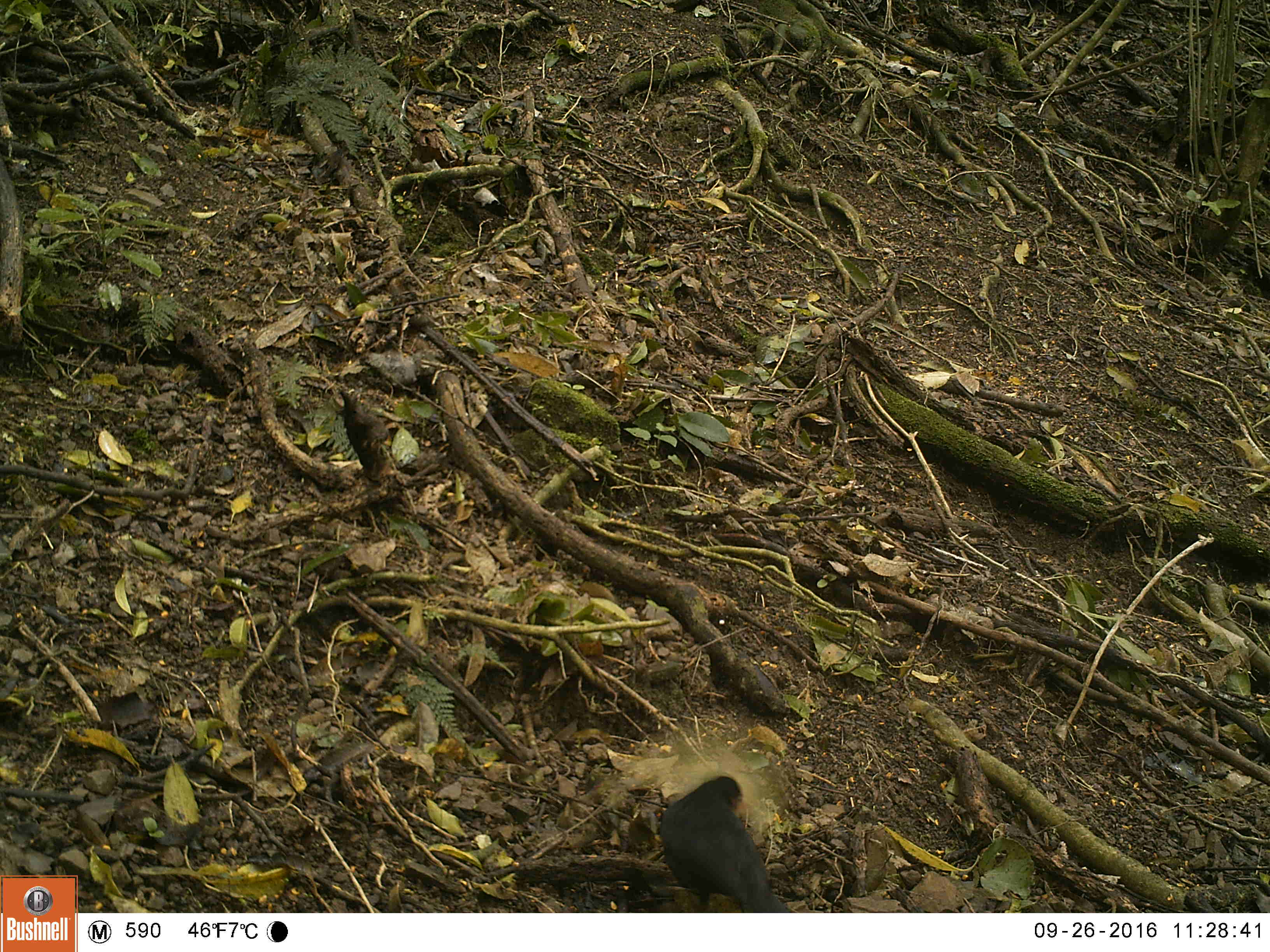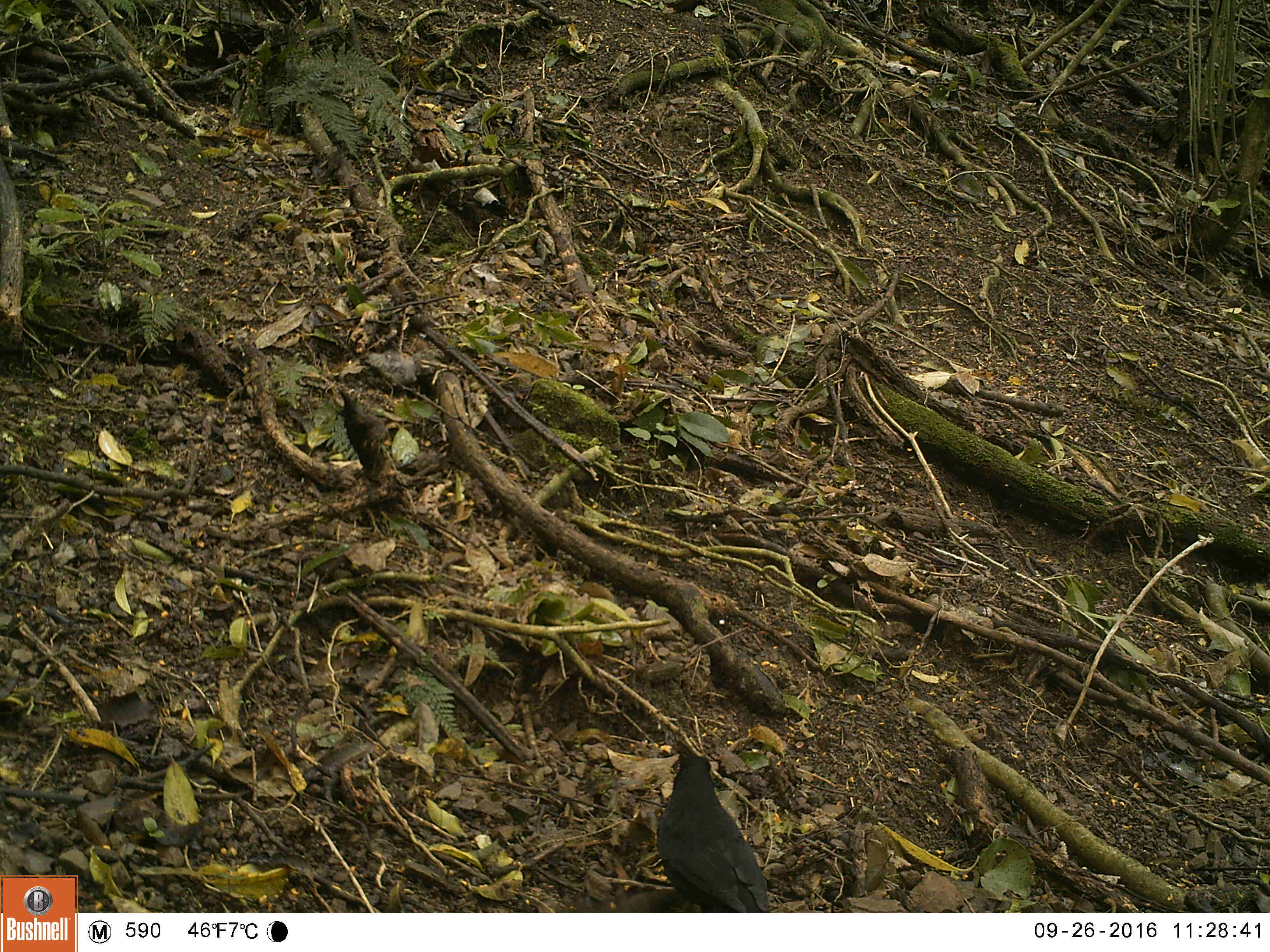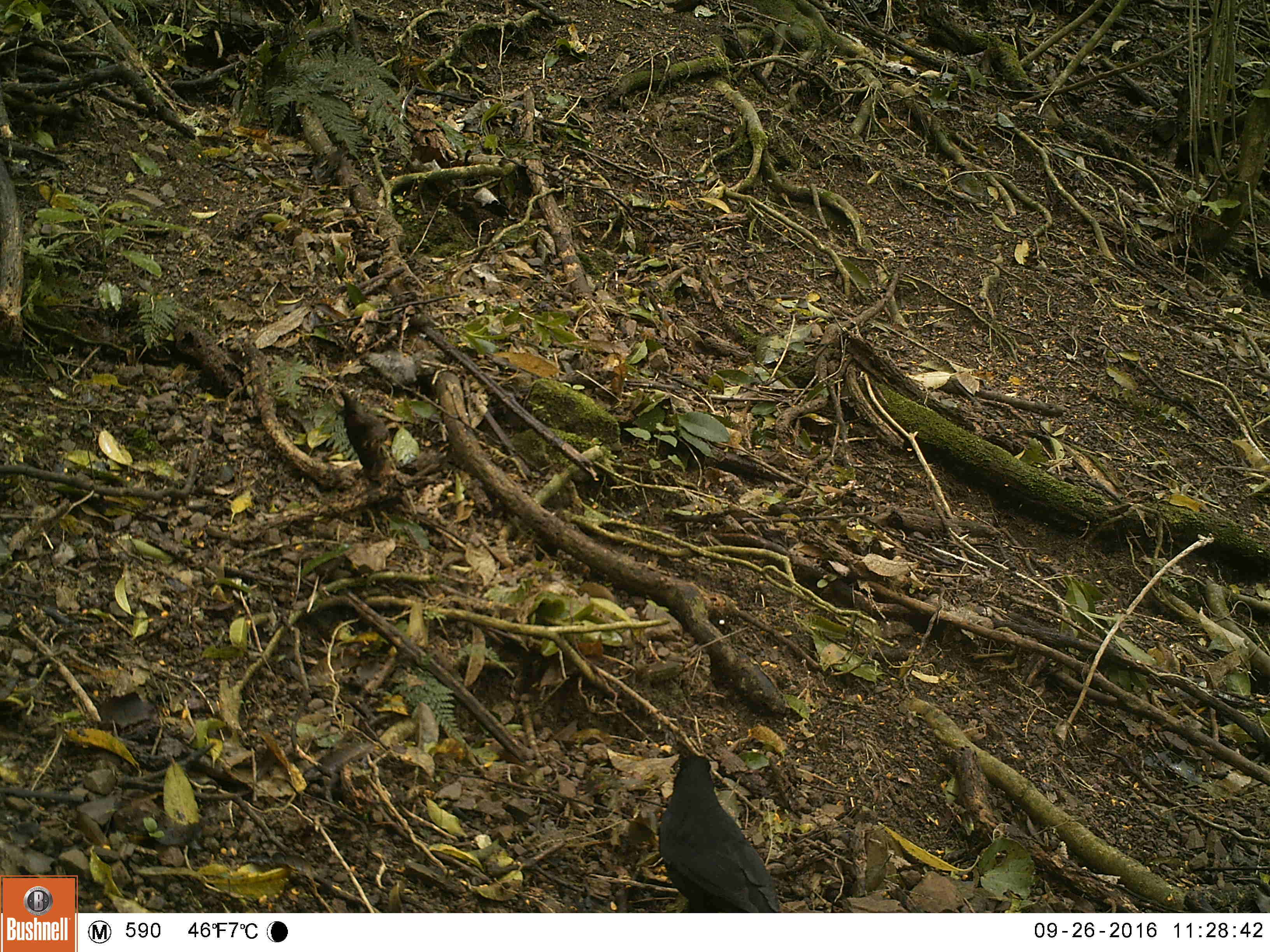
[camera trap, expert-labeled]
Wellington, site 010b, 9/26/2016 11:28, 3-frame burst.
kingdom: Animalia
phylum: Chordata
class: Aves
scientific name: Aves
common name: bird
Bird (Aves).